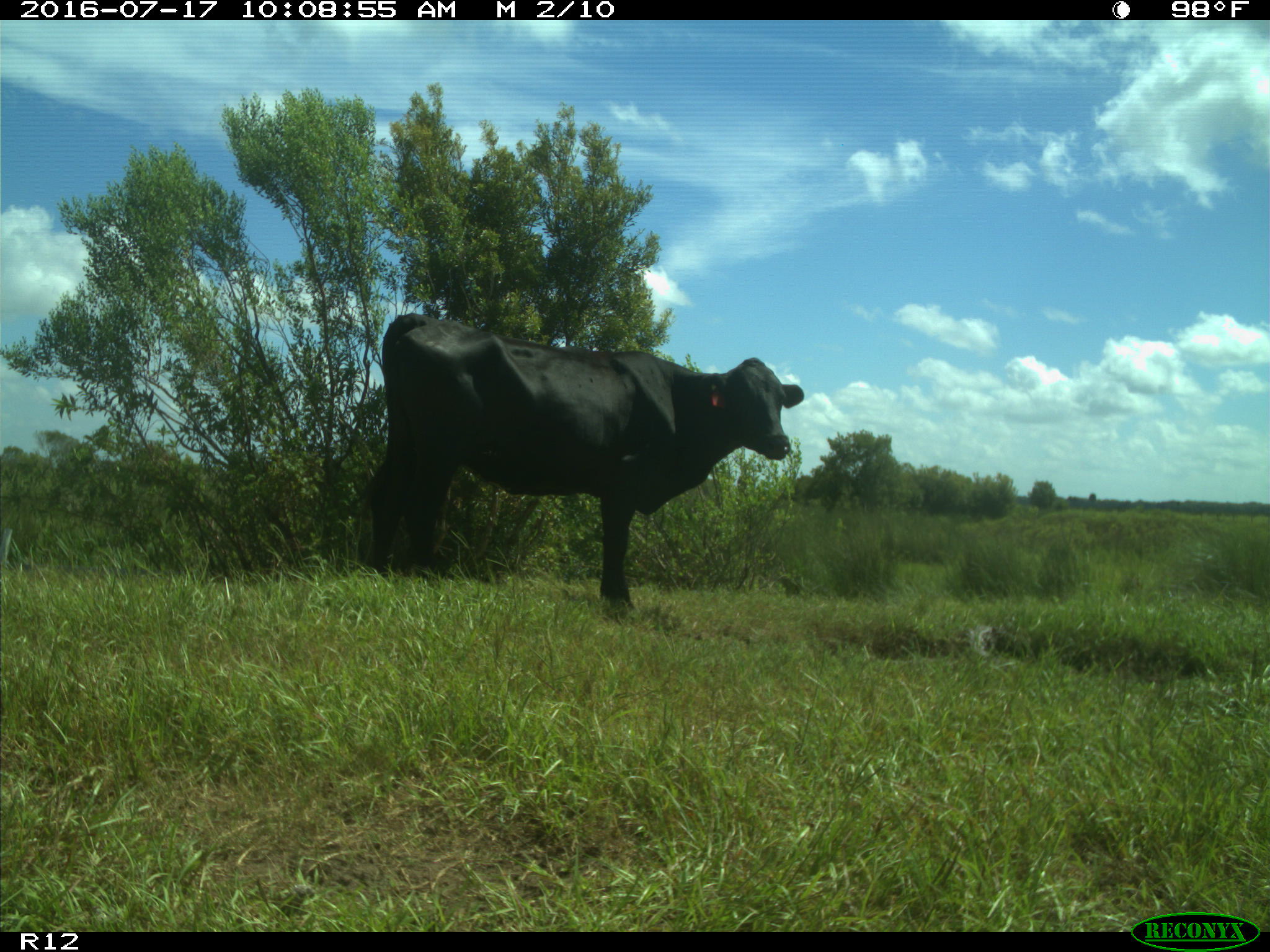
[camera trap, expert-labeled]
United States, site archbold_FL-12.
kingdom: Animalia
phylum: Chordata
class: Mammalia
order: Artiodactyla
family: Bovidae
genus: Bos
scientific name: Bos taurus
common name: domestic cow